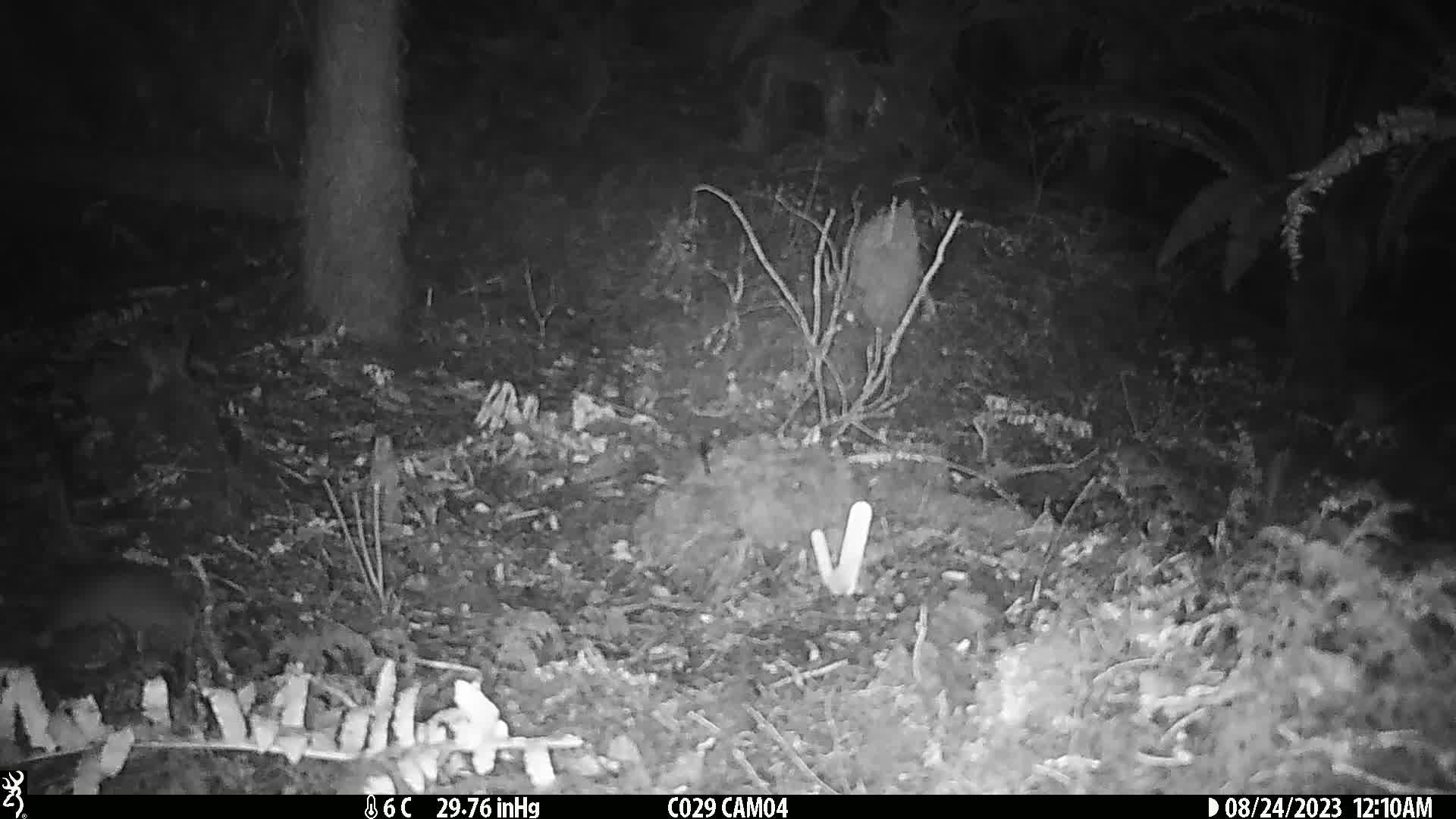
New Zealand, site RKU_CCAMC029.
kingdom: Animalia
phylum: Chordata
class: Mammalia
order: Rodentia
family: Muridae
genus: Rattus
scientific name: Rattus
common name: rat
Rat (Rattus).